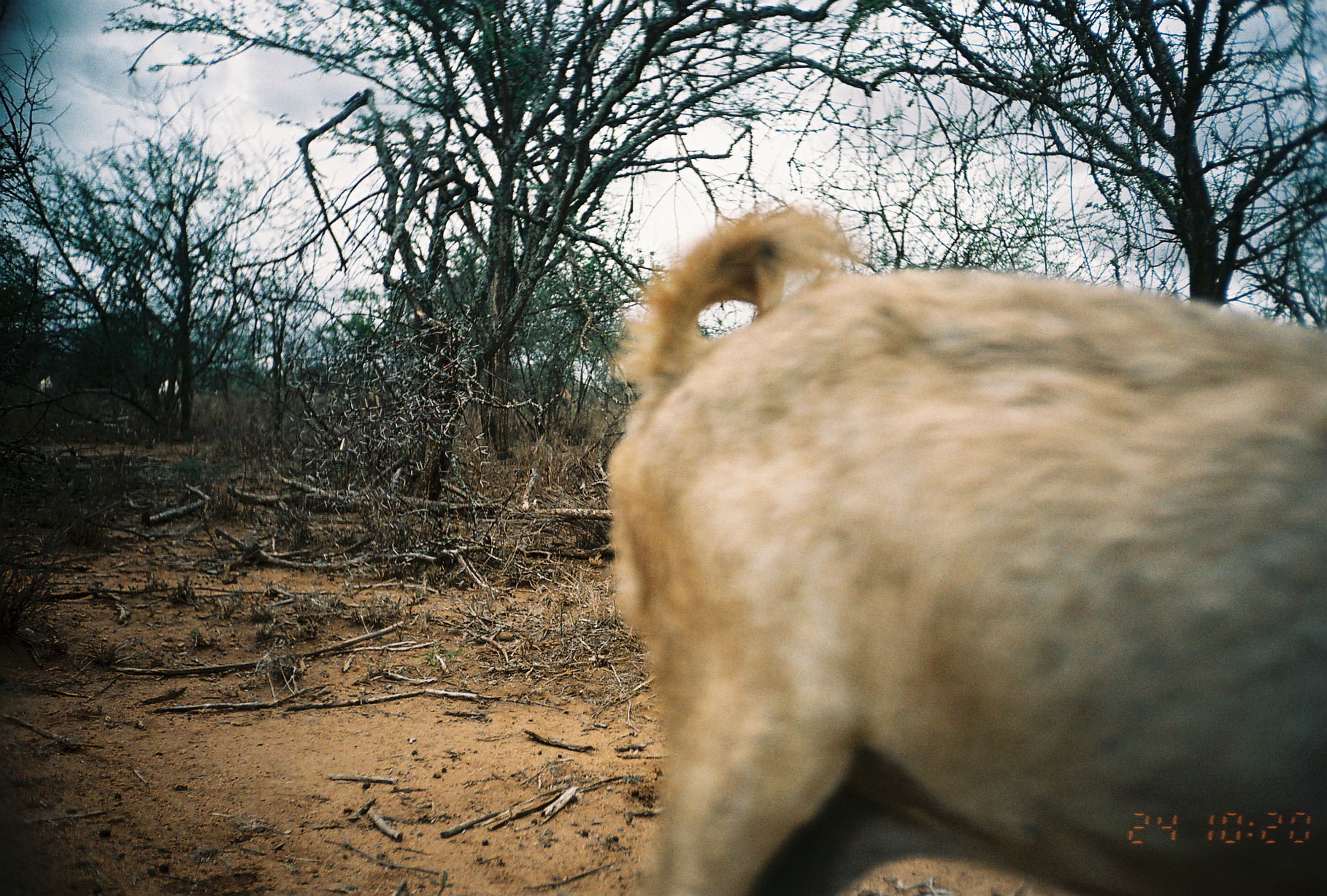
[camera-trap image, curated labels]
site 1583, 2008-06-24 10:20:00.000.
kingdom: Animalia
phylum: Chordata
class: Mammalia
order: Artiodactyla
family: Bovidae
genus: Capra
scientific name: Capra aegagrus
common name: wild goat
Capra aegagrus (wild goat), count 3.